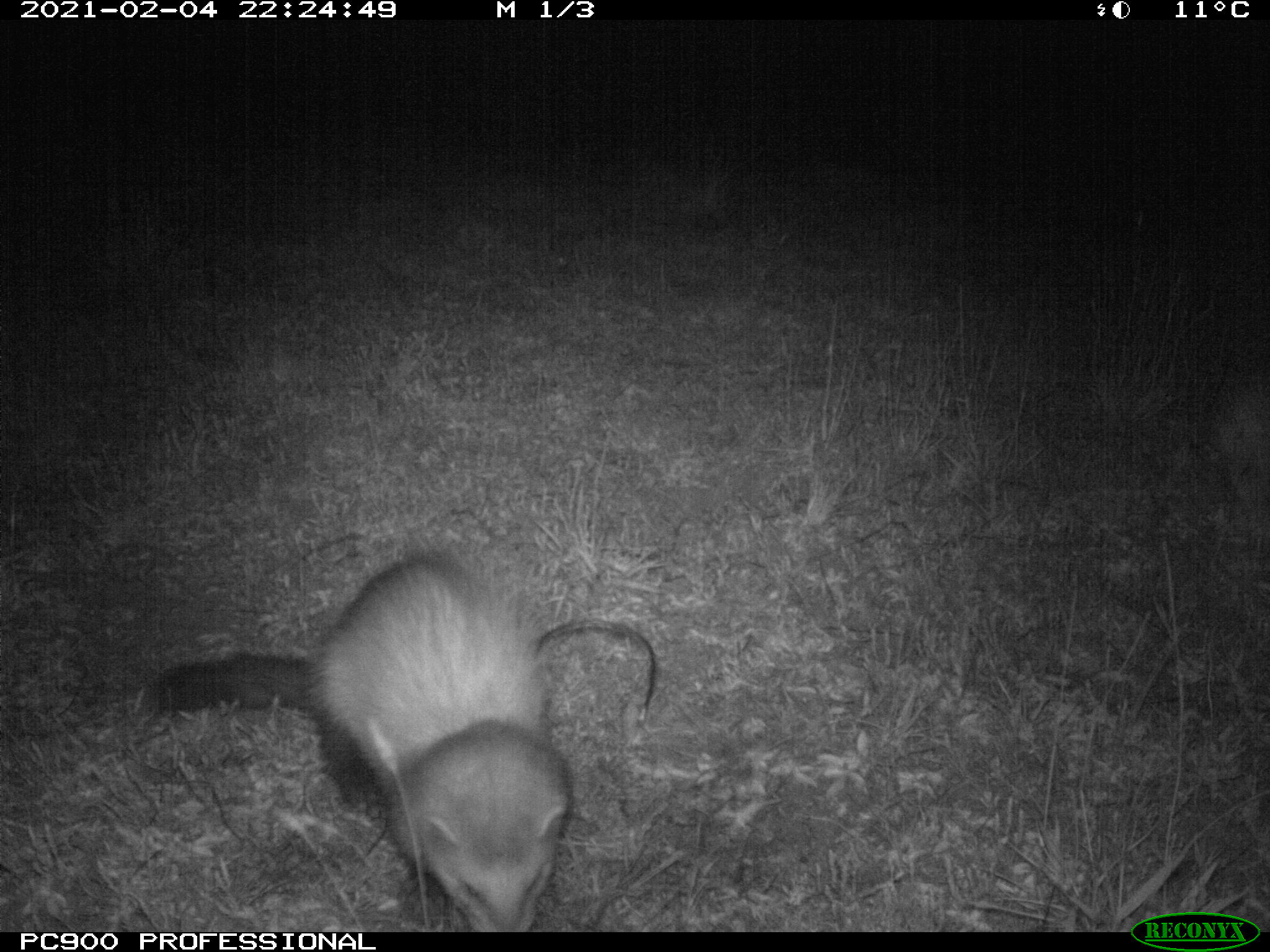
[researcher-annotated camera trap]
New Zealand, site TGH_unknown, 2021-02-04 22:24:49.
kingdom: Animalia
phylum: Chordata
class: Mammalia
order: Carnivora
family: Mustelidae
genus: Mustela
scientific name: Mustela furo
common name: ferret